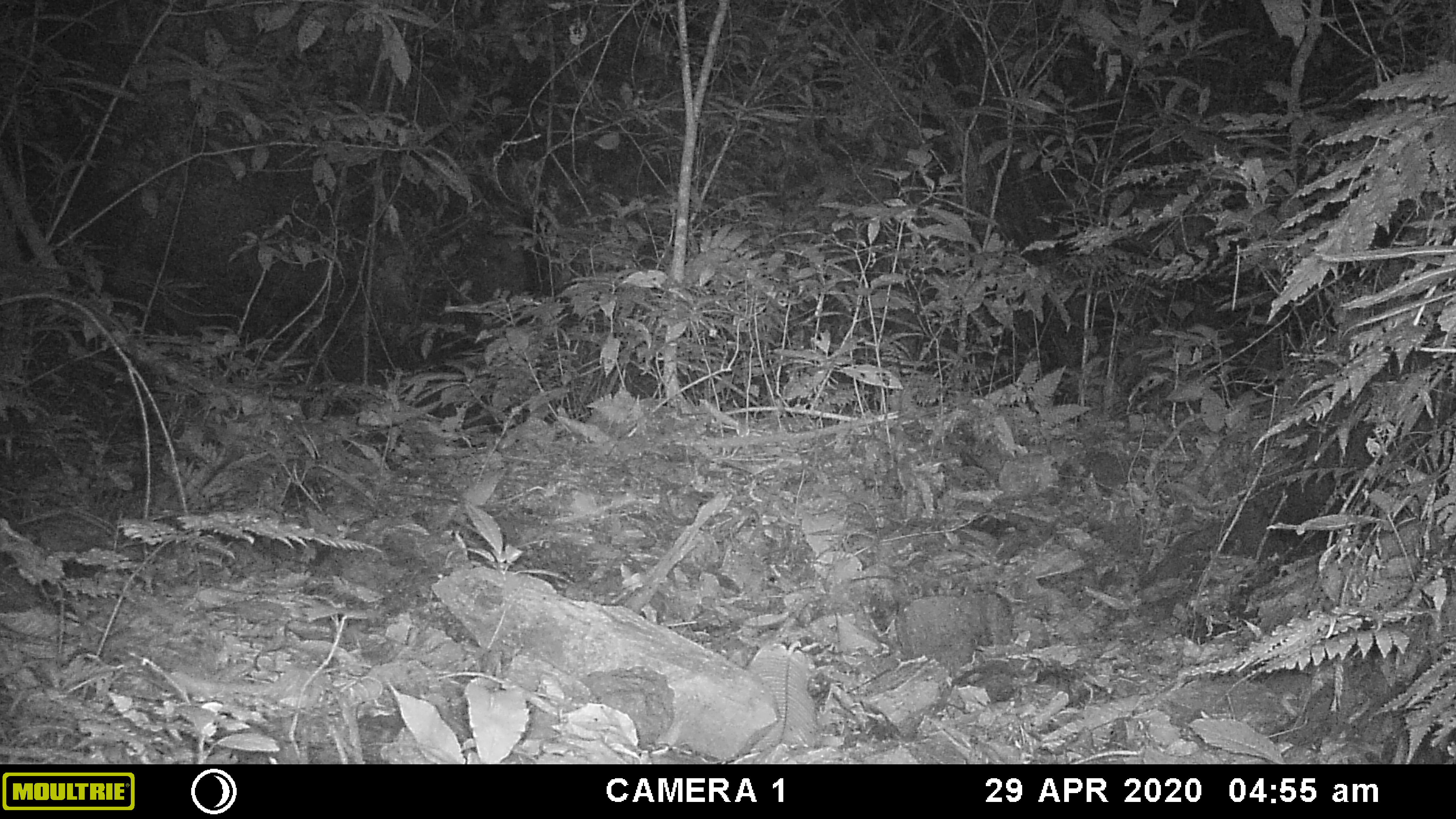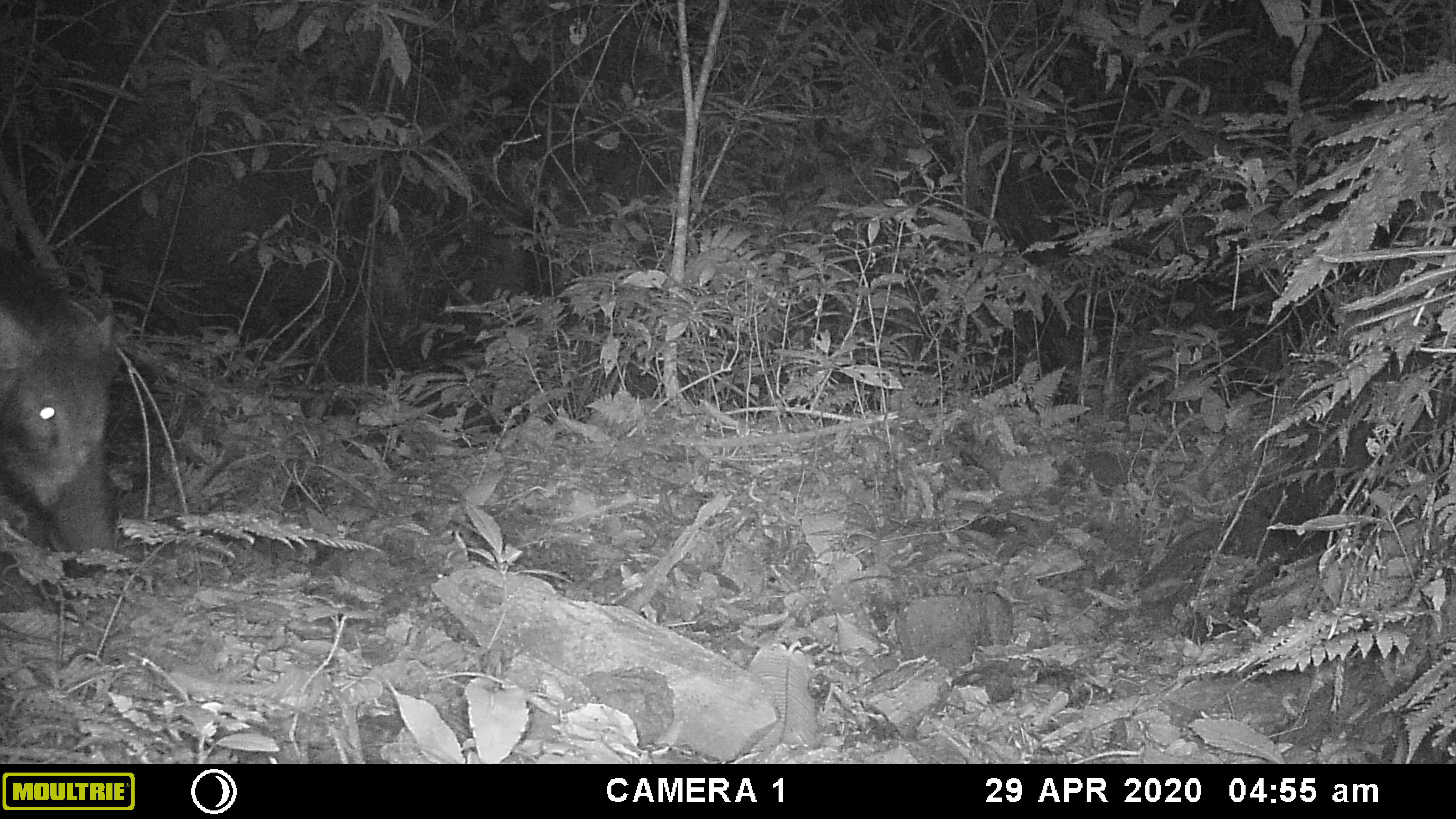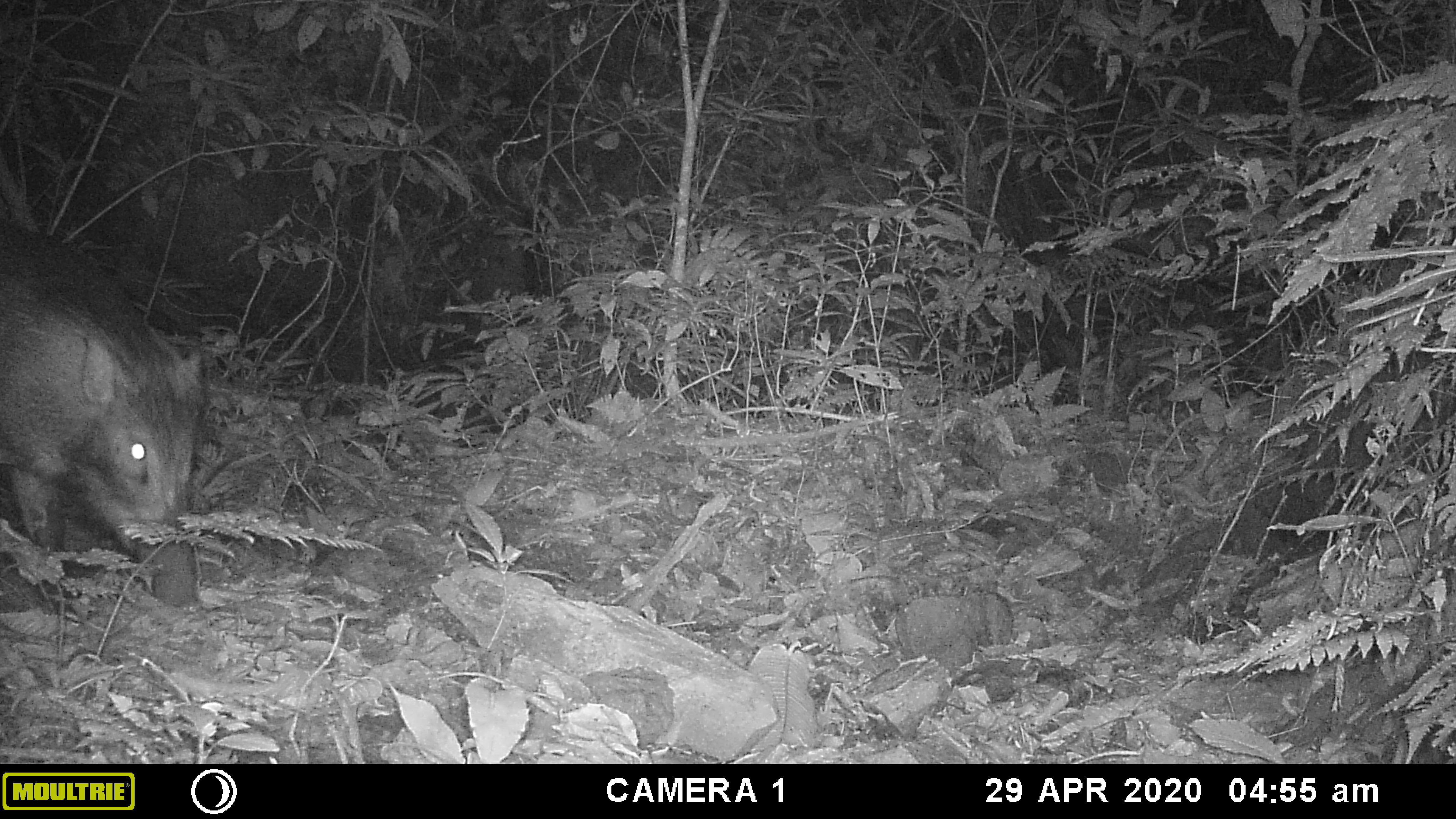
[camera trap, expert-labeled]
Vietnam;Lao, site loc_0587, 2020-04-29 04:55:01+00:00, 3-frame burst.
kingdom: Animalia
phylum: Chordata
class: Mammalia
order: Artiodactyla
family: Suidae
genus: Sus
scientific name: Sus scrofa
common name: eurasian wild pig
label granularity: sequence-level